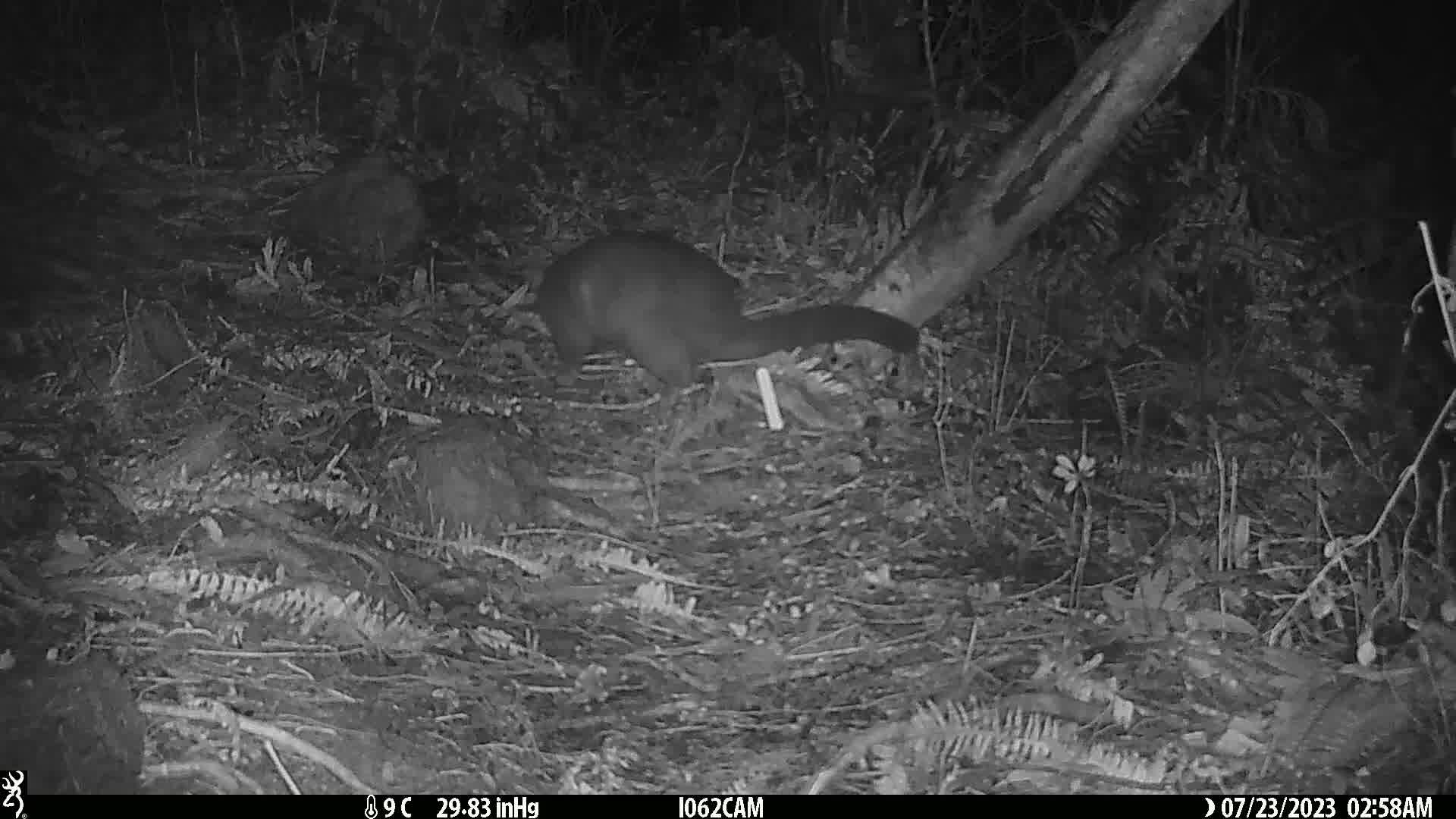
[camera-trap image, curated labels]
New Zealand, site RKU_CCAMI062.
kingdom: Animalia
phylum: Chordata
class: Mammalia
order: Diprotodontia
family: Phalangeridae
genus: Trichosurus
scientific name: Trichosurus vulpecula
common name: common brushtail possum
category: possum